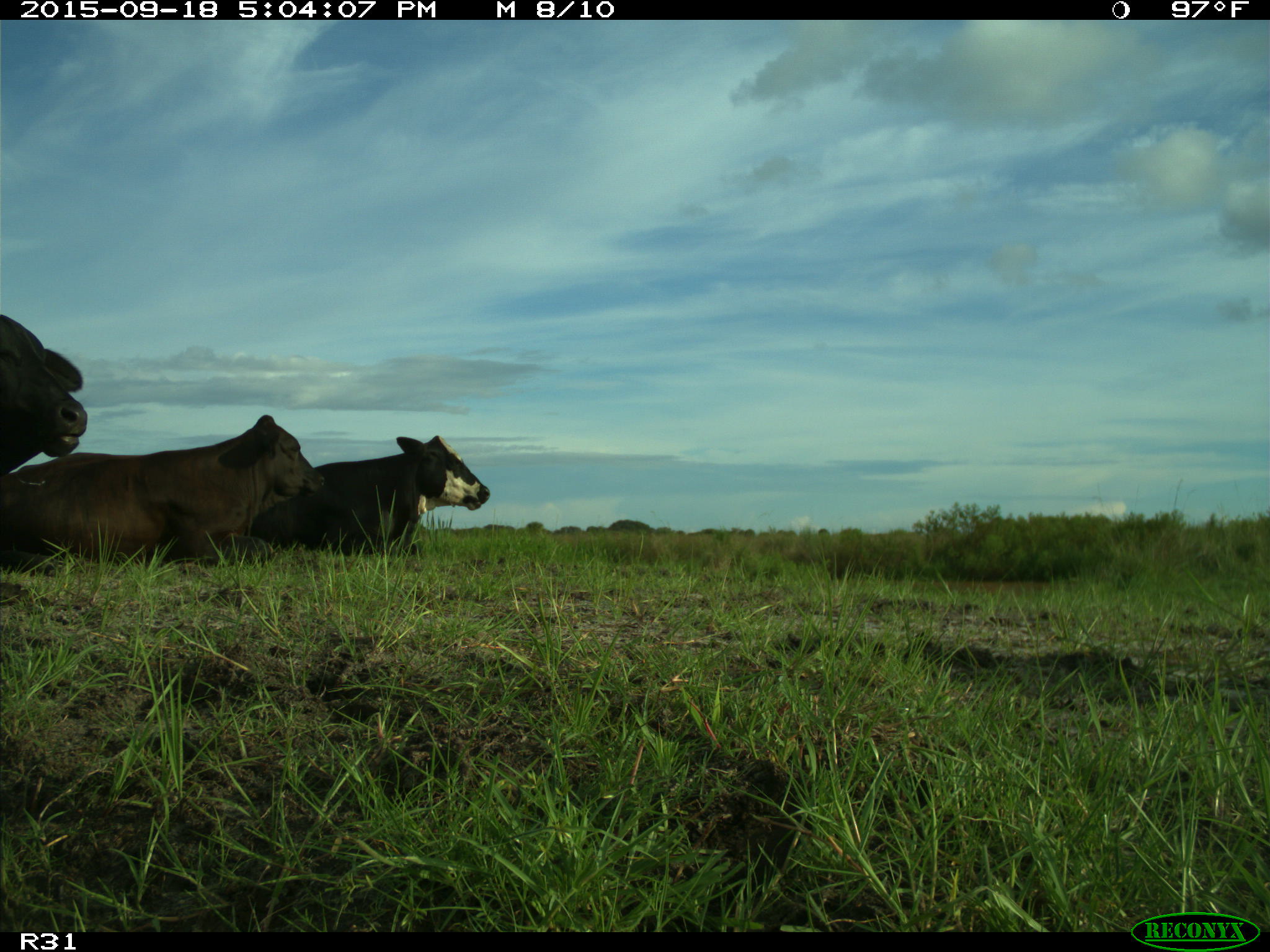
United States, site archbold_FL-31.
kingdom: Animalia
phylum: Chordata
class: Mammalia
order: Artiodactyla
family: Bovidae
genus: Bos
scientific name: Bos taurus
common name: domestic cow